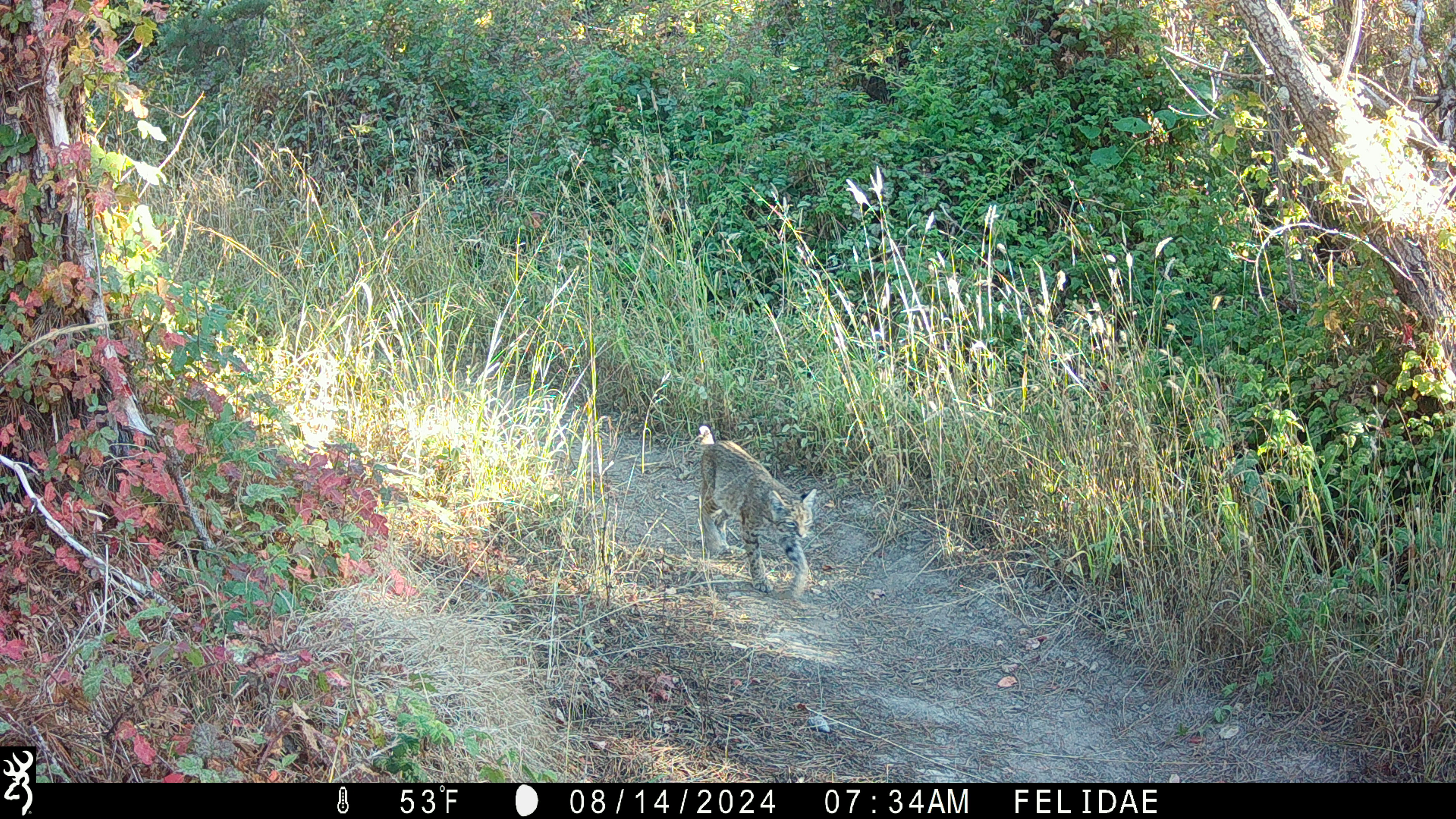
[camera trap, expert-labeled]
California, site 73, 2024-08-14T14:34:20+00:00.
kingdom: Animalia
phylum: Chordata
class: Mammalia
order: Carnivora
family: Felidae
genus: Lynx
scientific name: Lynx rufus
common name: bobcat